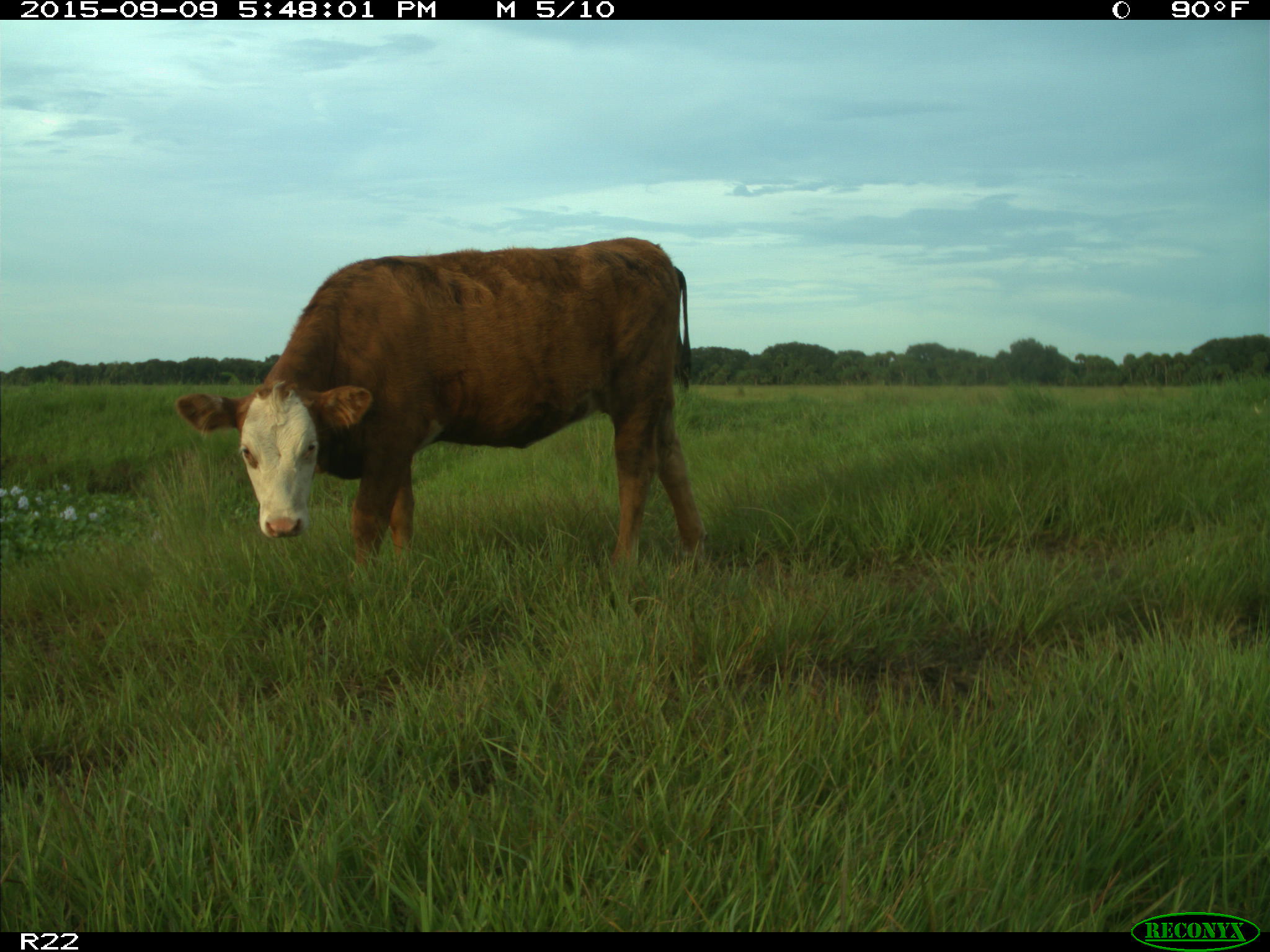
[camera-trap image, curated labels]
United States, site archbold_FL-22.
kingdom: Animalia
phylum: Chordata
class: Mammalia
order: Artiodactyla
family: Bovidae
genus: Bos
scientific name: Bos taurus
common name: domestic cow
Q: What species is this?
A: Bos taurus (domestic cow).